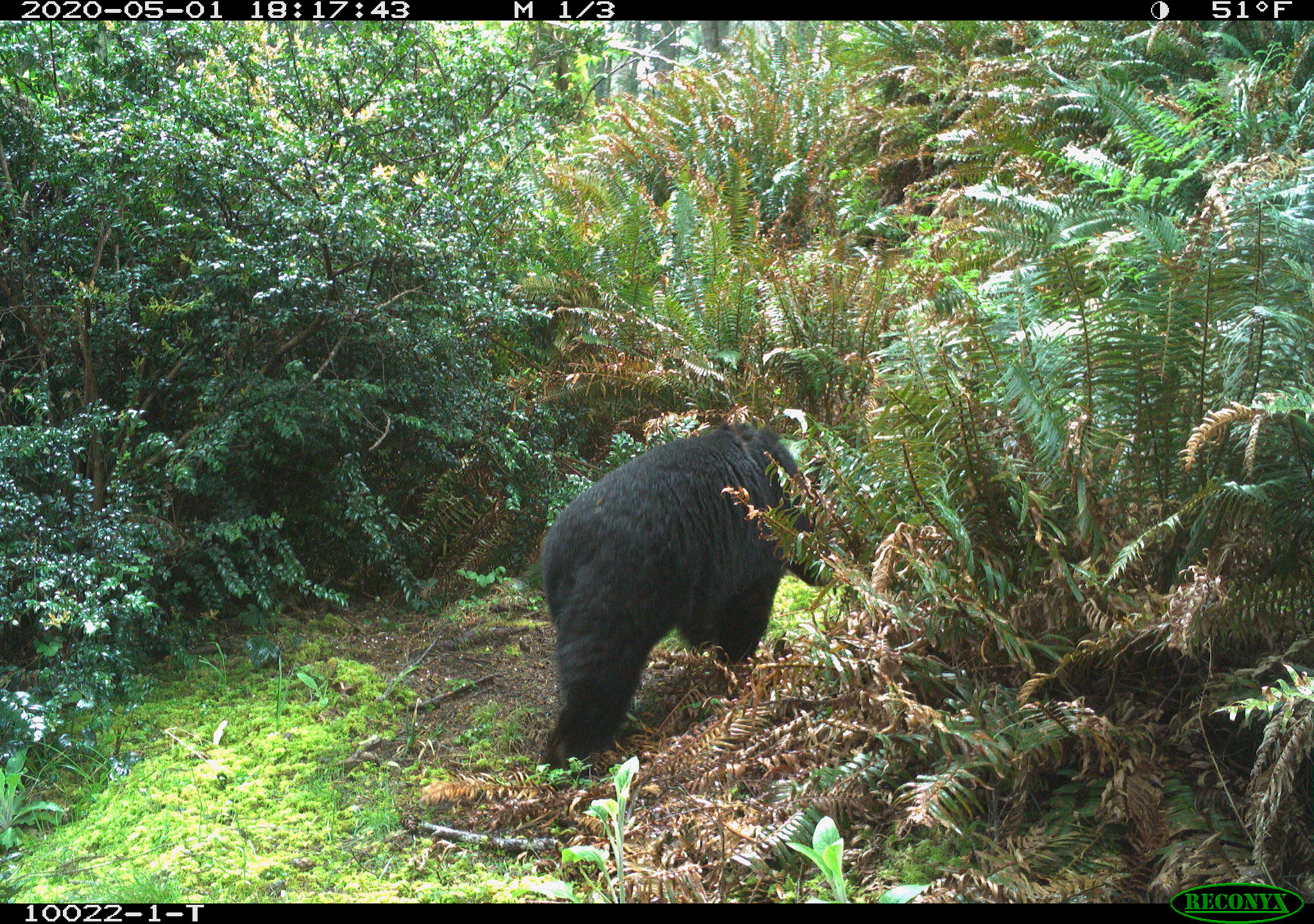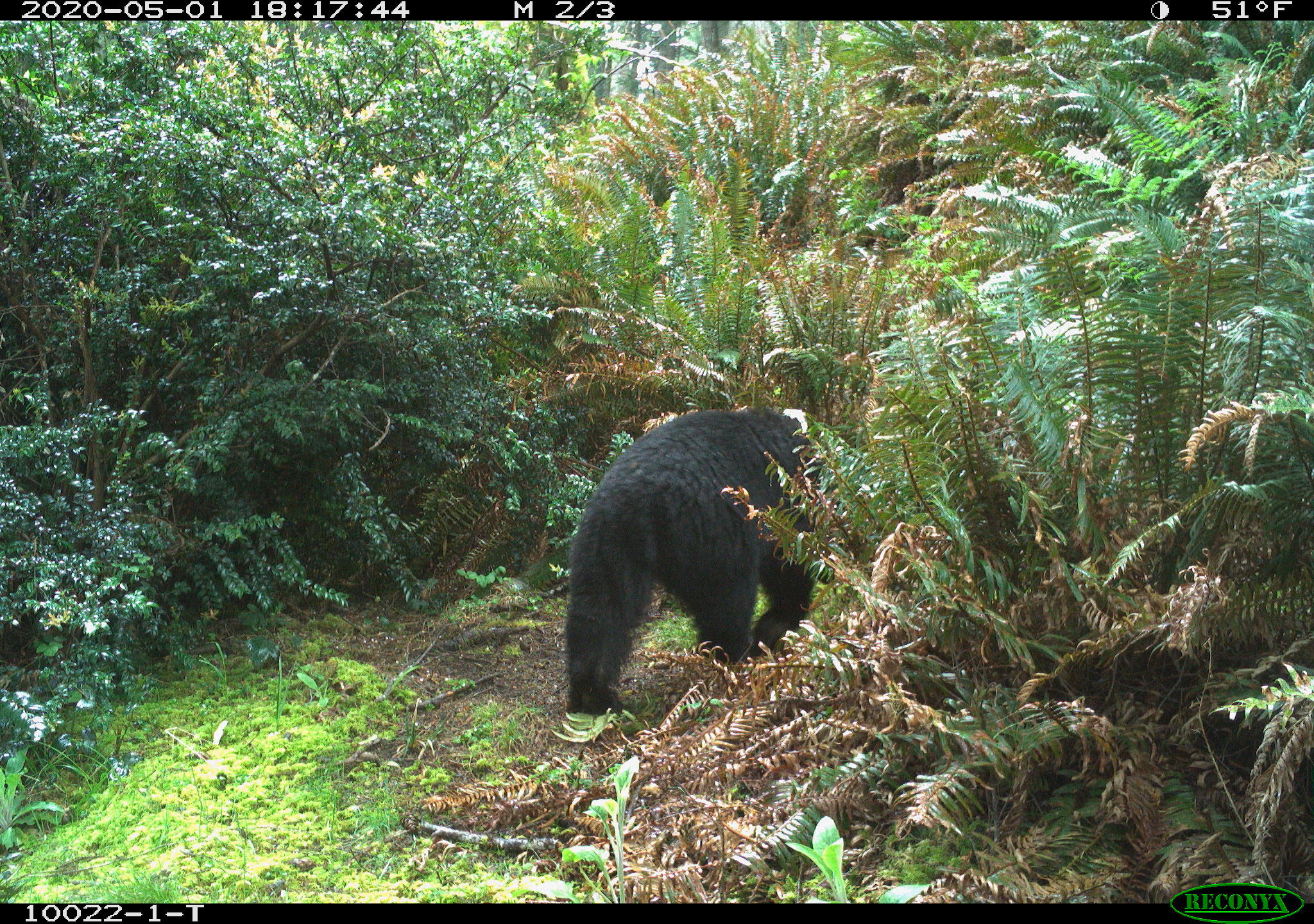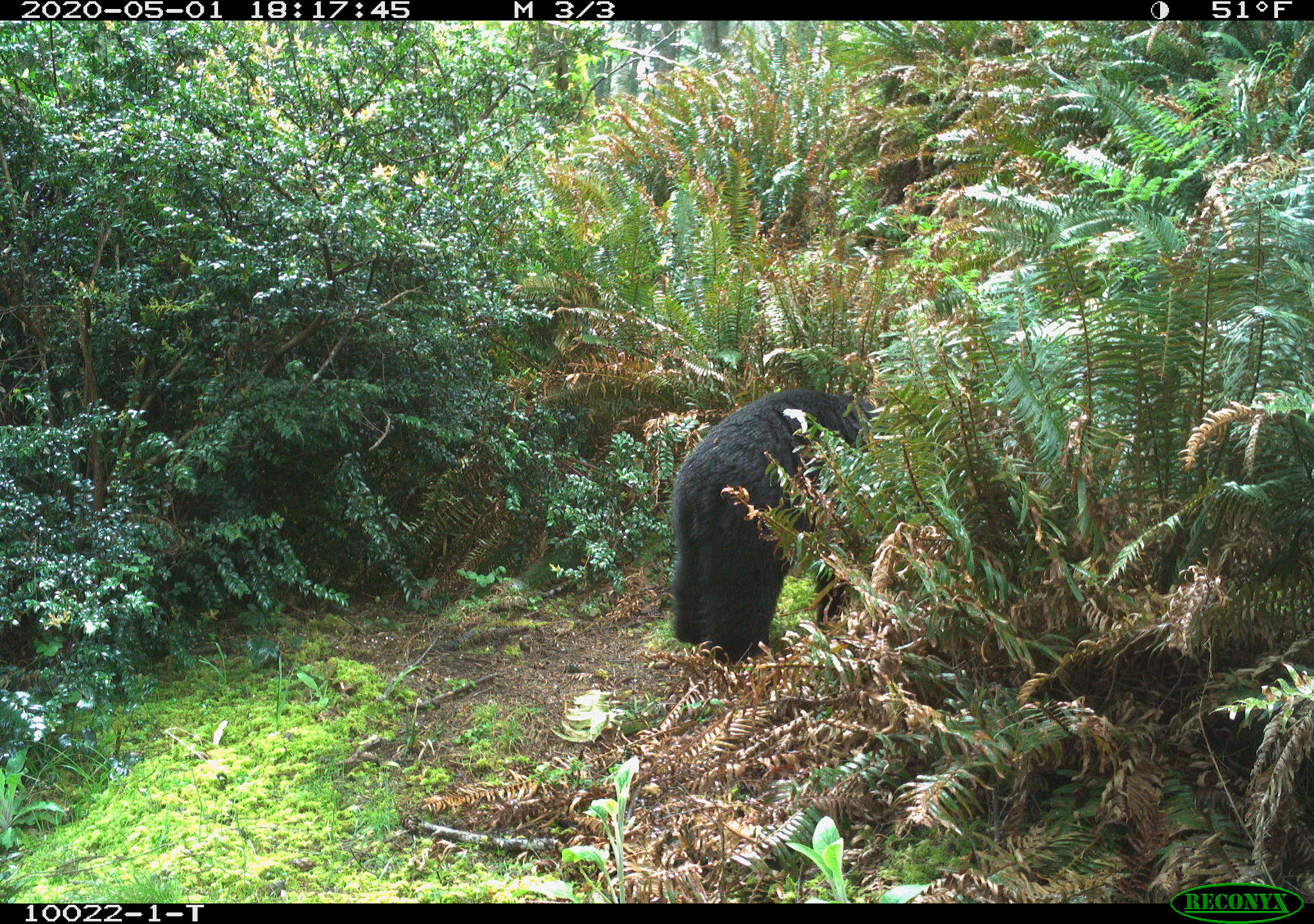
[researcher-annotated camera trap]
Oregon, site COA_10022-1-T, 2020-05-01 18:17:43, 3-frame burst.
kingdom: Animalia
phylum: Chordata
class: Mammalia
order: Carnivora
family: Ursidae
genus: Ursus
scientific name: Ursus americanus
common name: american black bear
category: black bear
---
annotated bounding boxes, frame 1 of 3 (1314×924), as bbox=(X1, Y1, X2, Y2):
black bear: bbox=(526, 415, 807, 772)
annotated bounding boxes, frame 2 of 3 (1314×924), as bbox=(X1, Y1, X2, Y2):
black bear: bbox=(559, 391, 842, 714)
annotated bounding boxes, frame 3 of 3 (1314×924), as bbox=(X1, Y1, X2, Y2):
black bear: bbox=(666, 387, 882, 675)